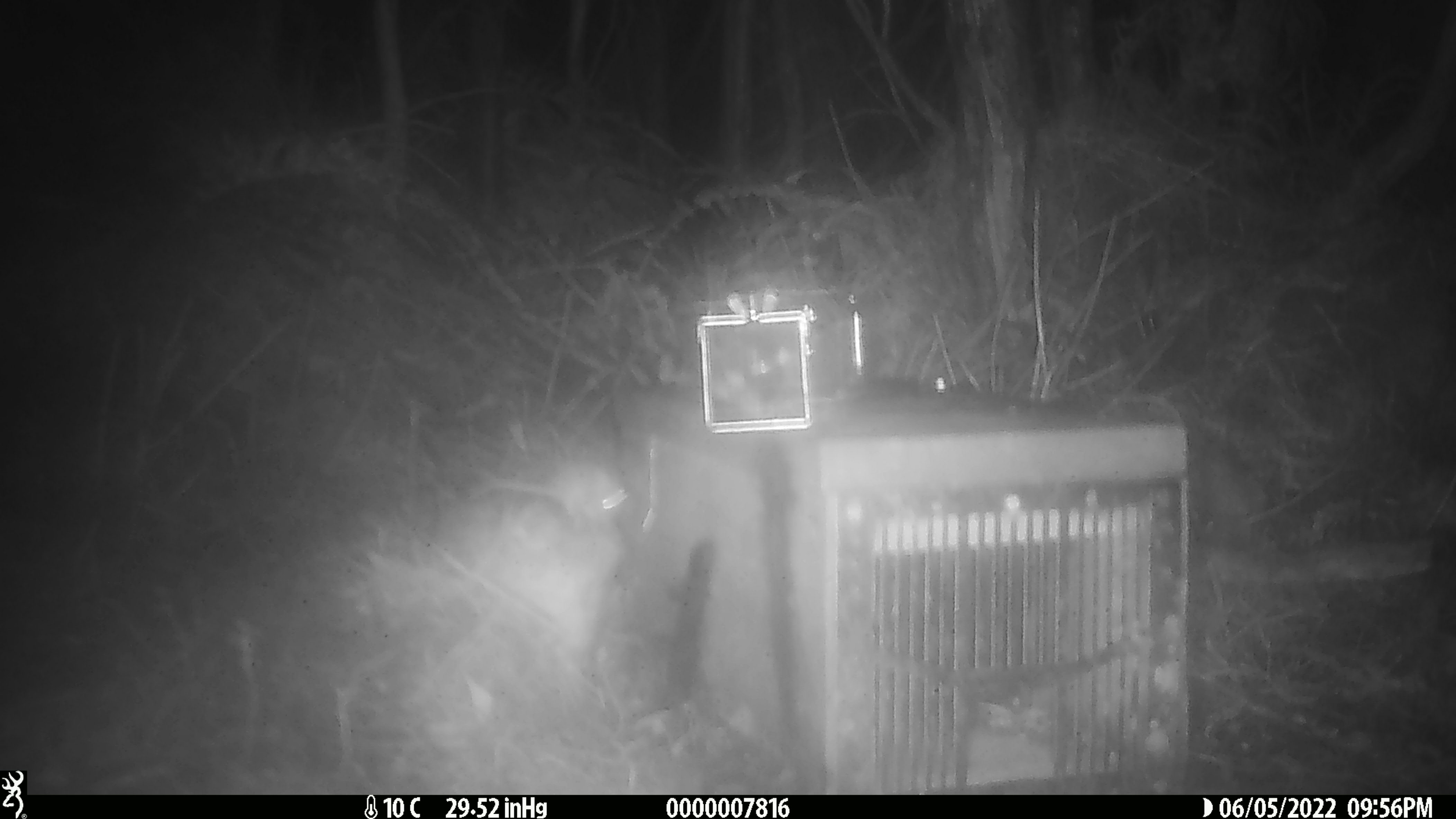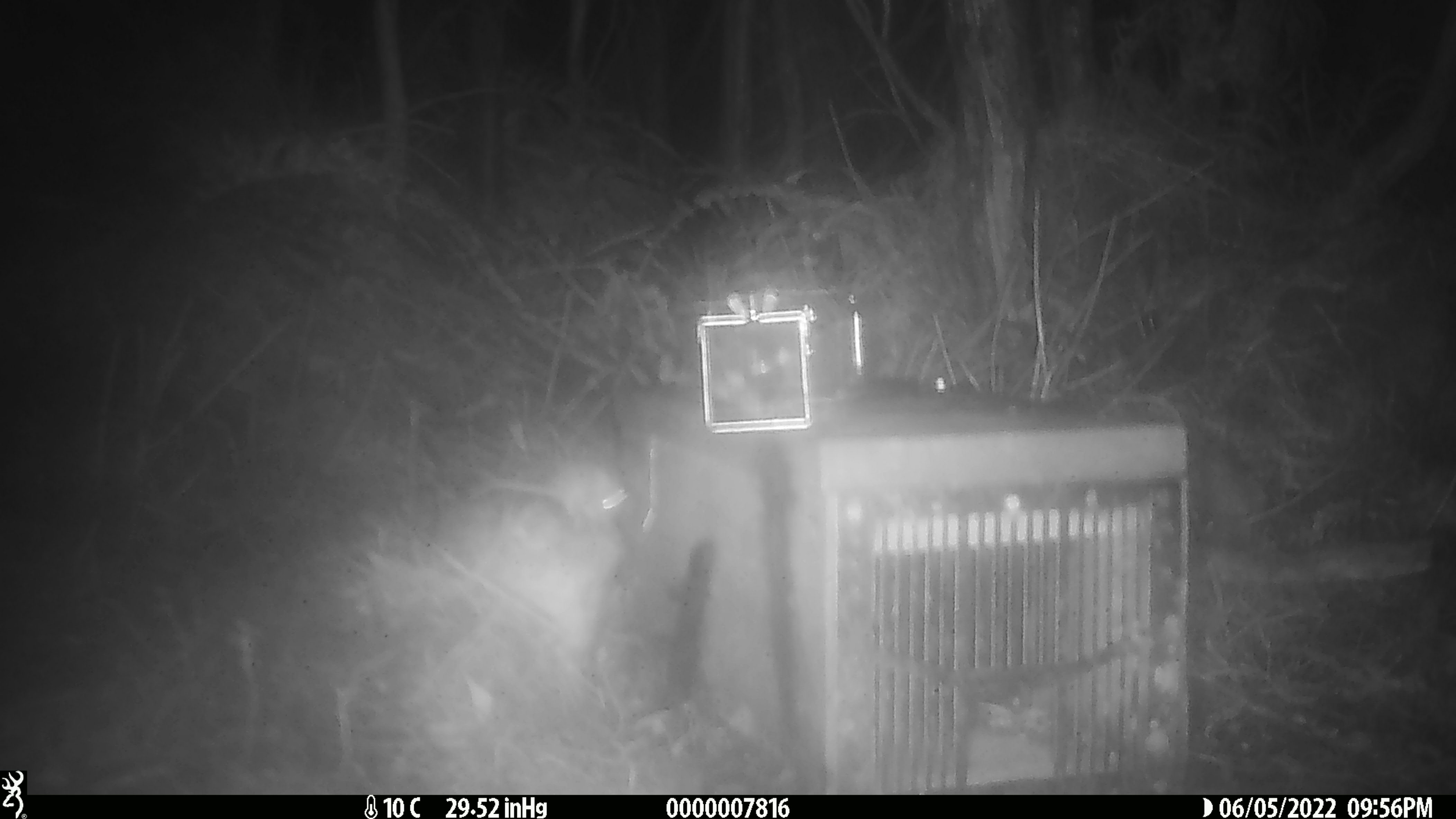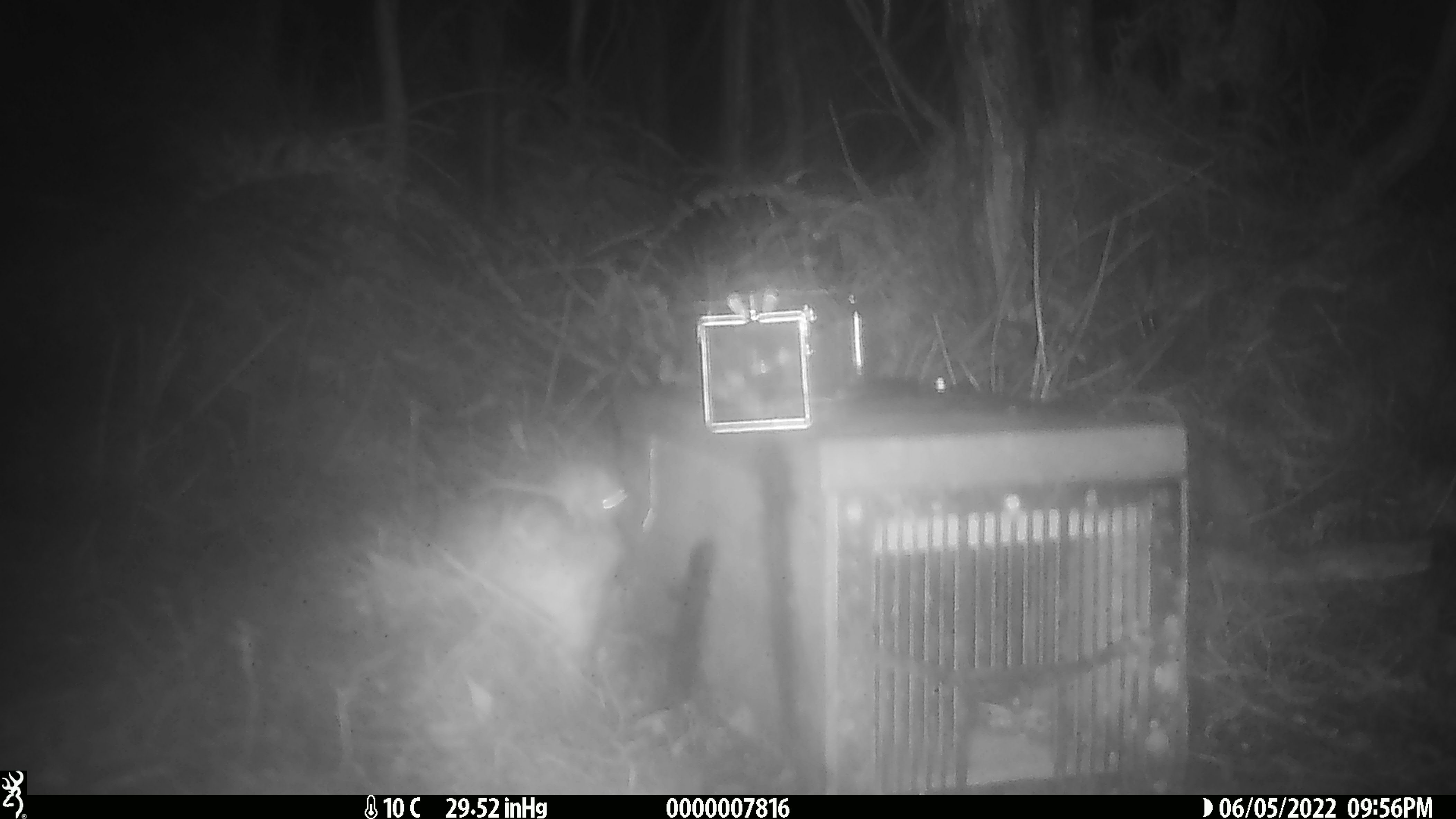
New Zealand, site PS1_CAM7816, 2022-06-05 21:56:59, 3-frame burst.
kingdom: Animalia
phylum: Chordata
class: Mammalia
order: Rodentia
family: Muridae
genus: Mus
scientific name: Mus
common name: mouse